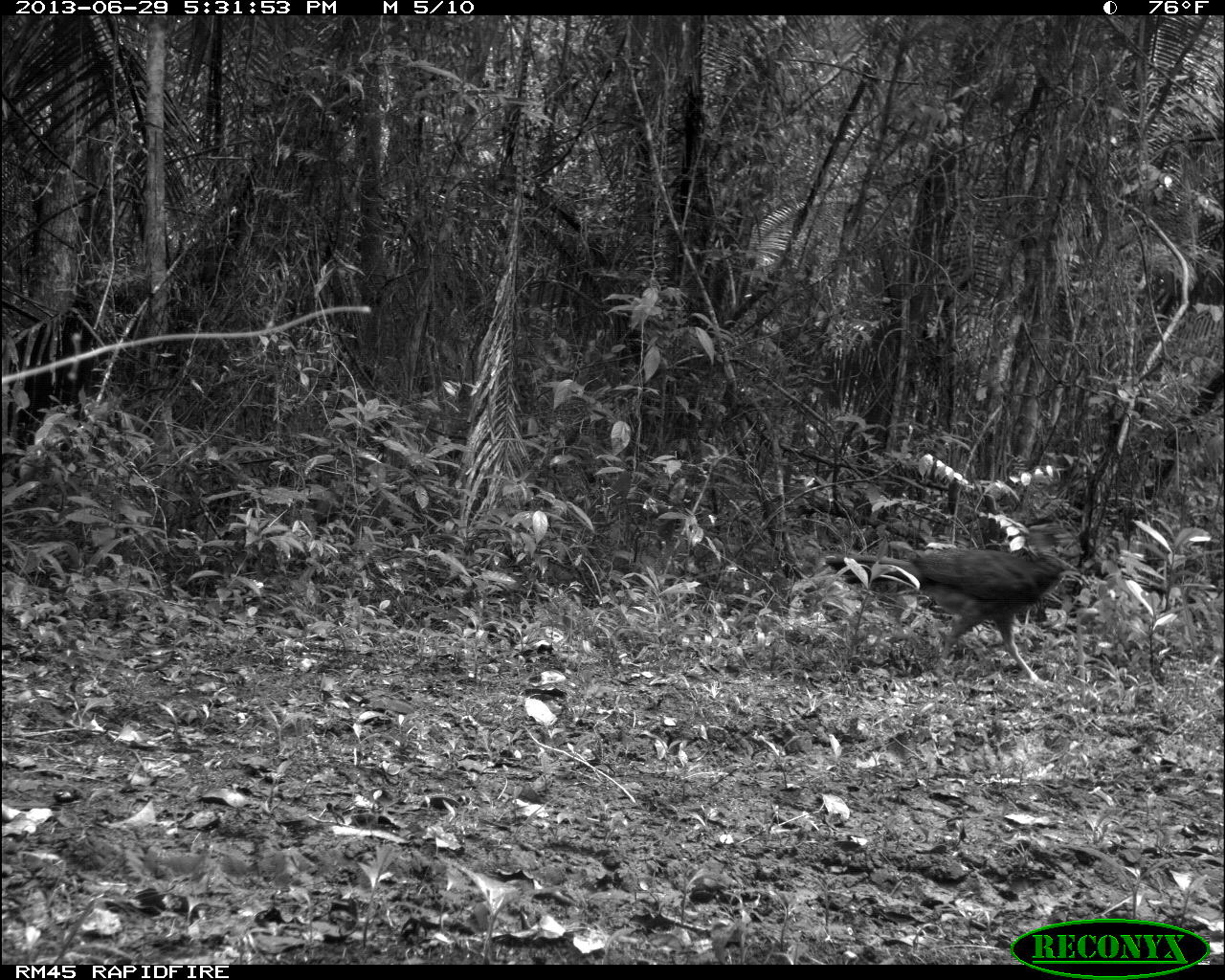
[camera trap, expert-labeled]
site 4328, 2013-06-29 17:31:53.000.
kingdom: Animalia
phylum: Chordata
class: Aves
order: Galliformes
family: Cracidae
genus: Crax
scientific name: Crax rubra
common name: great curassow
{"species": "Crax rubra (great curassow)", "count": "1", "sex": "female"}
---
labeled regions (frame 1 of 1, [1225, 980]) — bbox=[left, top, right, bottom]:
crax rubra: bbox=[823, 521, 1075, 686]